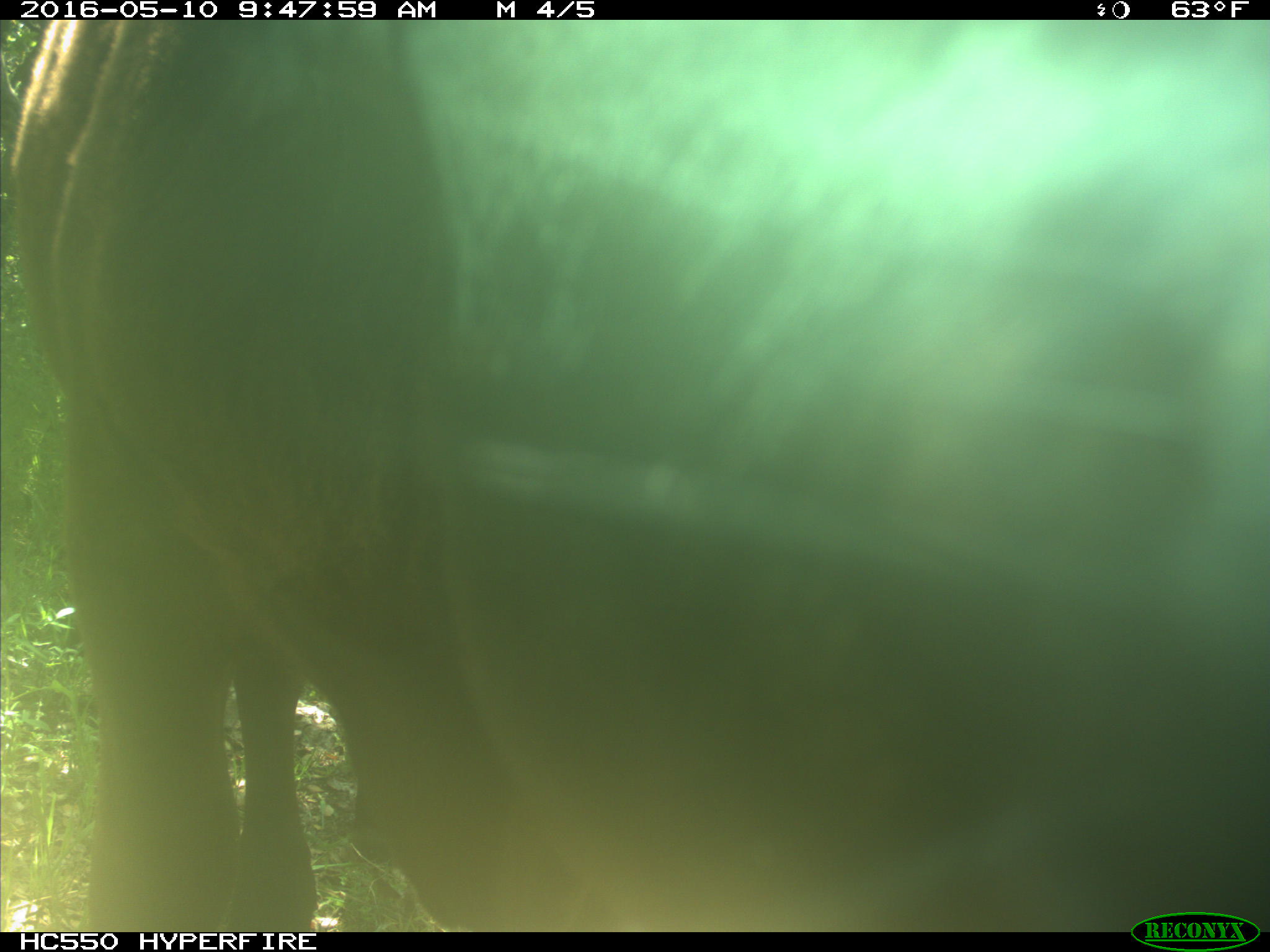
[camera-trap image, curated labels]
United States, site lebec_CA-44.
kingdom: Animalia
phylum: Chordata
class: Mammalia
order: Artiodactyla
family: Bovidae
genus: Bos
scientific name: Bos taurus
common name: domestic cow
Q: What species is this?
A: Bos taurus (domestic cow).